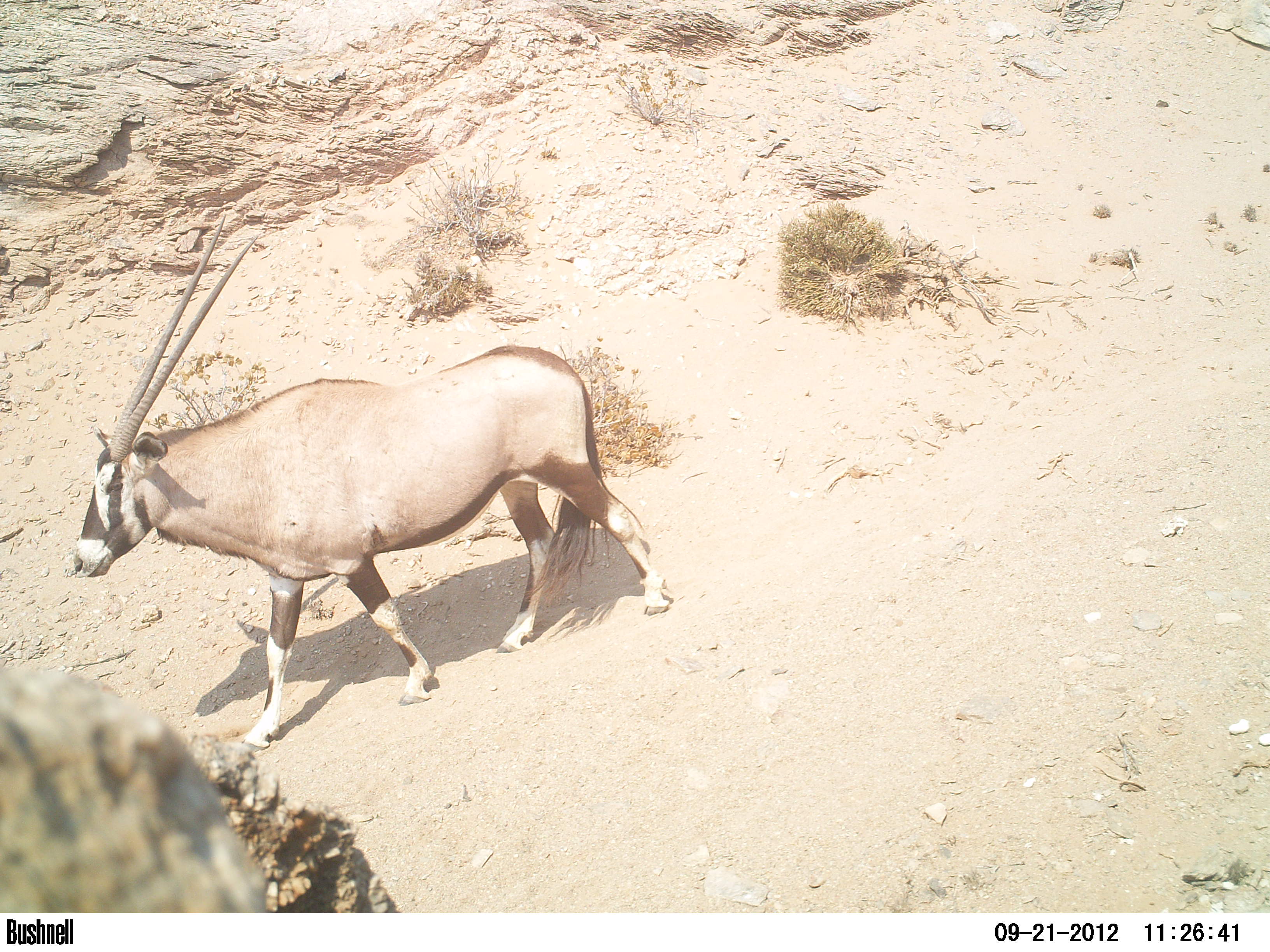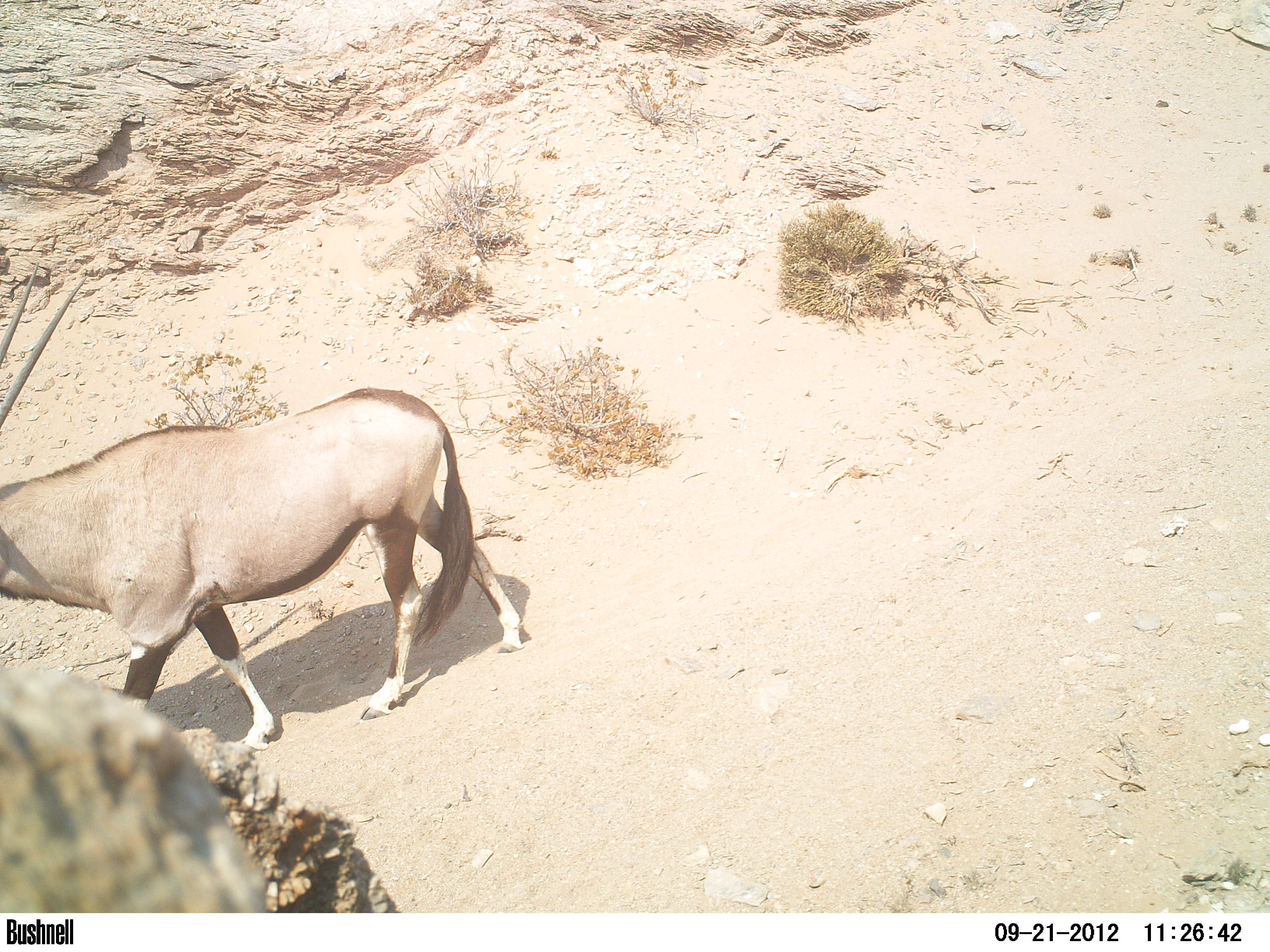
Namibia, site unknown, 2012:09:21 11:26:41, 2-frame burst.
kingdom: Animalia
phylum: Chordata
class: Mammalia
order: Artiodactyla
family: Bovidae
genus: Oryx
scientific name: Oryx gazella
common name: gemsbok